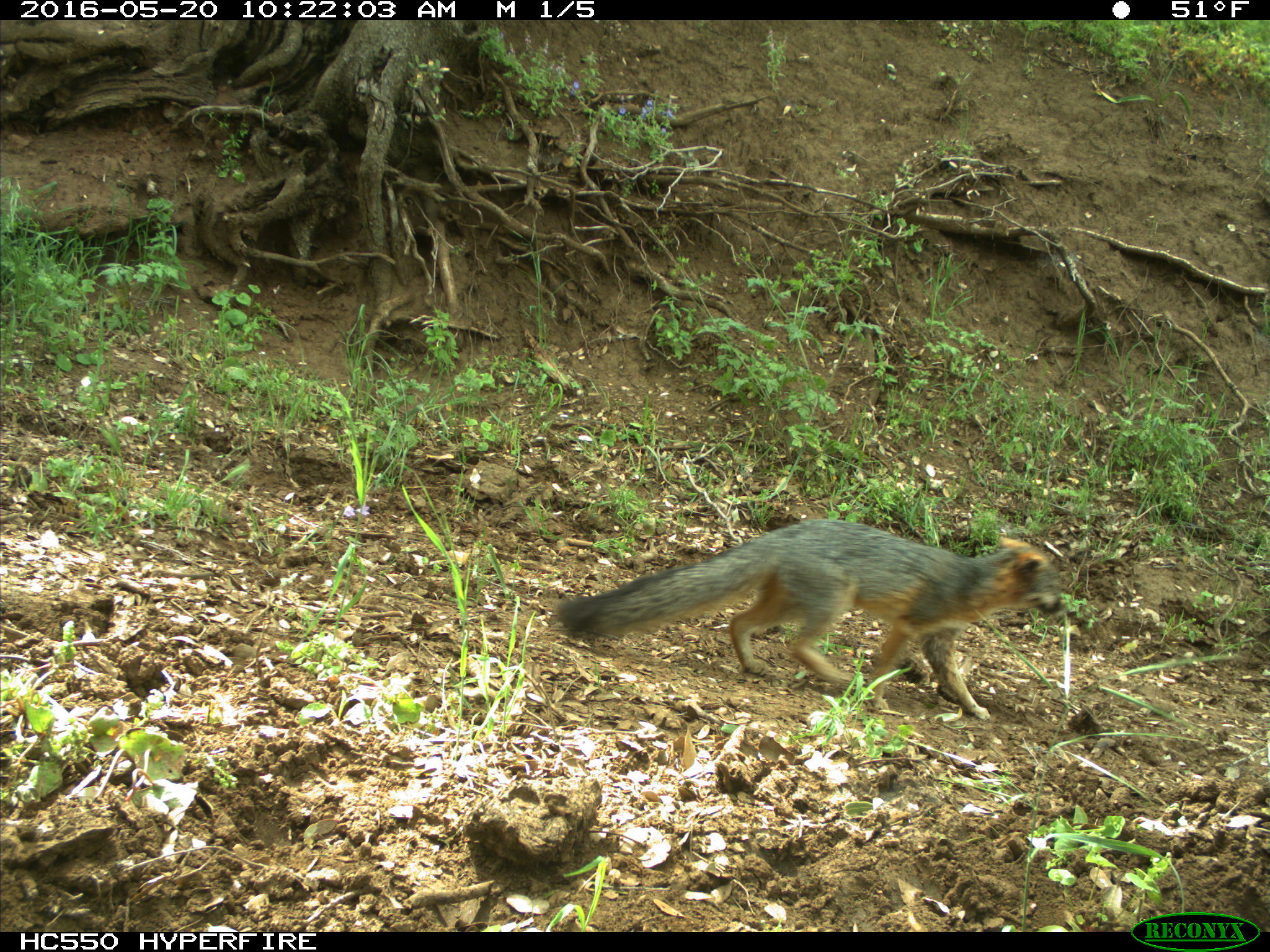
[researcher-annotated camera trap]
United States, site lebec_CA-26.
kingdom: Animalia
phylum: Chordata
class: Mammalia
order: Carnivora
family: Canidae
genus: Urocyon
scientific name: Urocyon cinereoargenteus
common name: gray fox